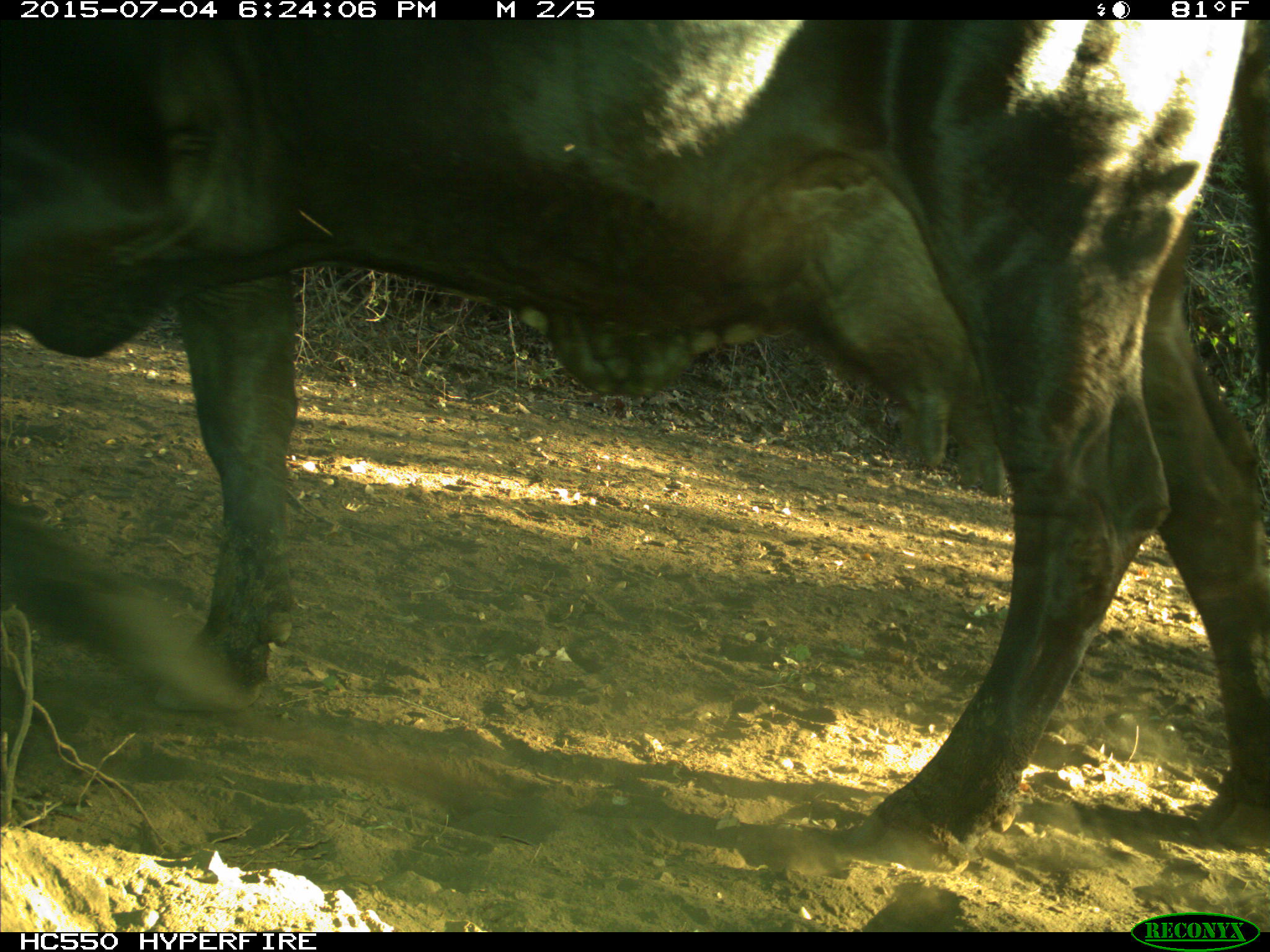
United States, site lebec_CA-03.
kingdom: Animalia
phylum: Chordata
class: Mammalia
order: Artiodactyla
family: Bovidae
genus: Bos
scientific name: Bos taurus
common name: domestic cow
Bos taurus (domestic cow).